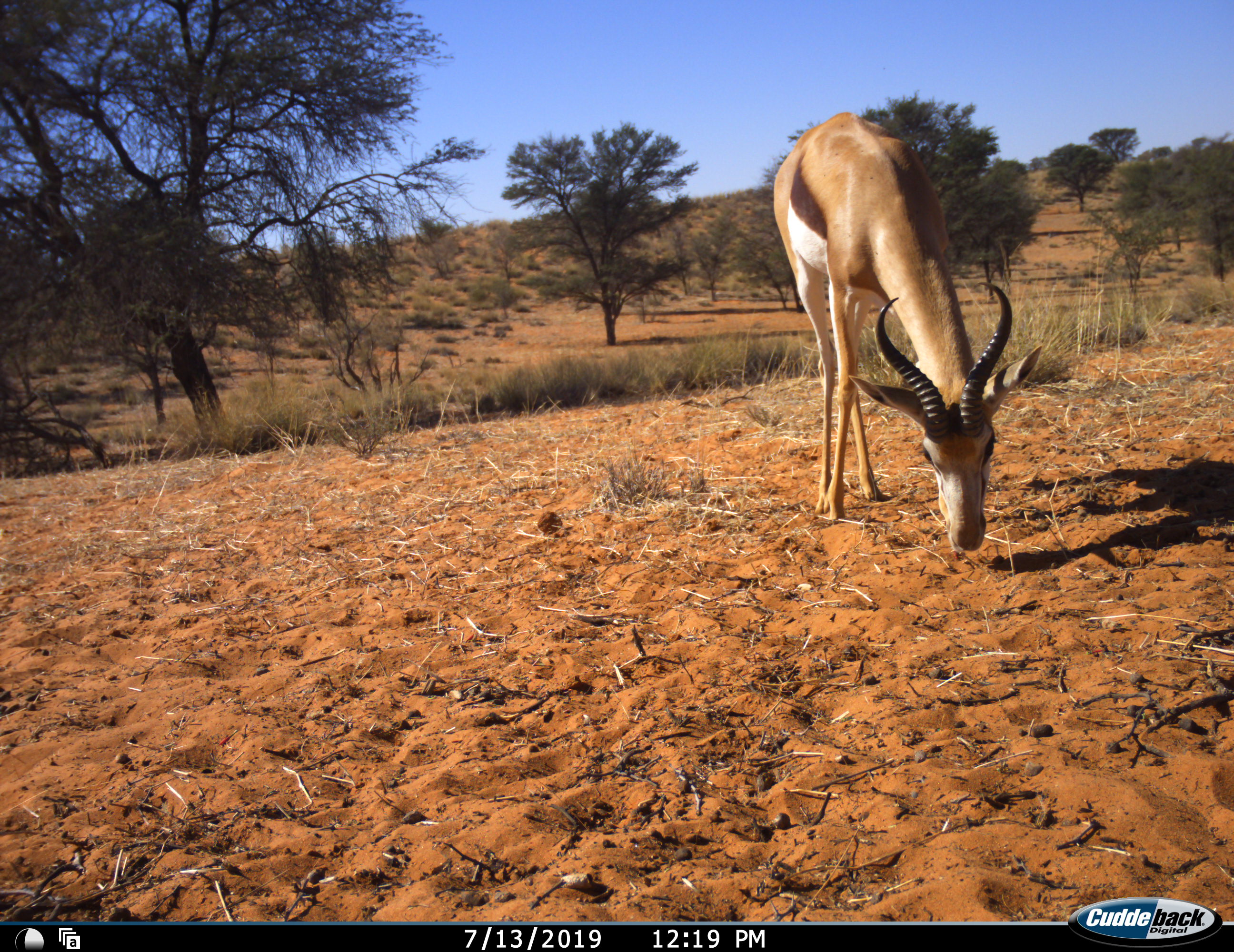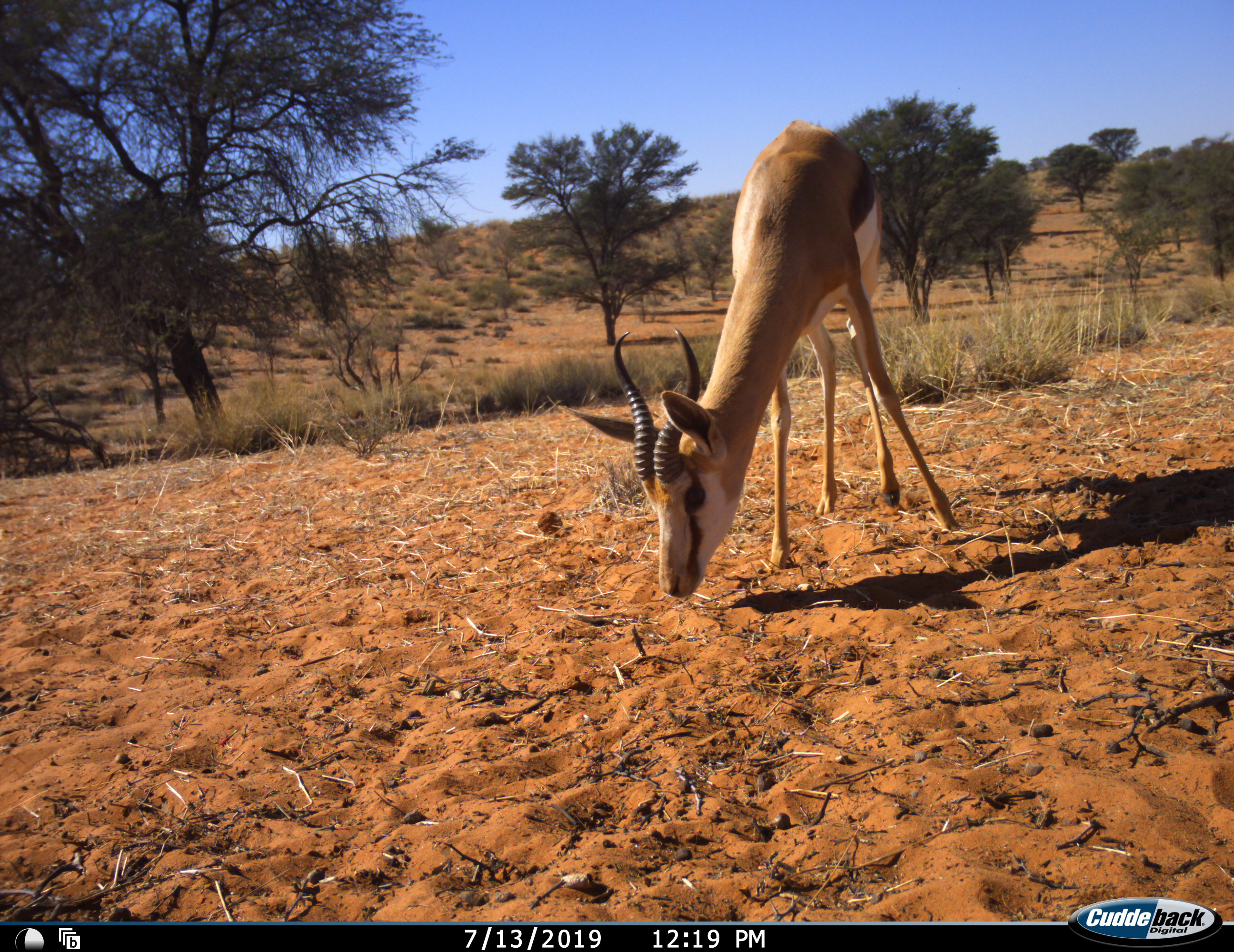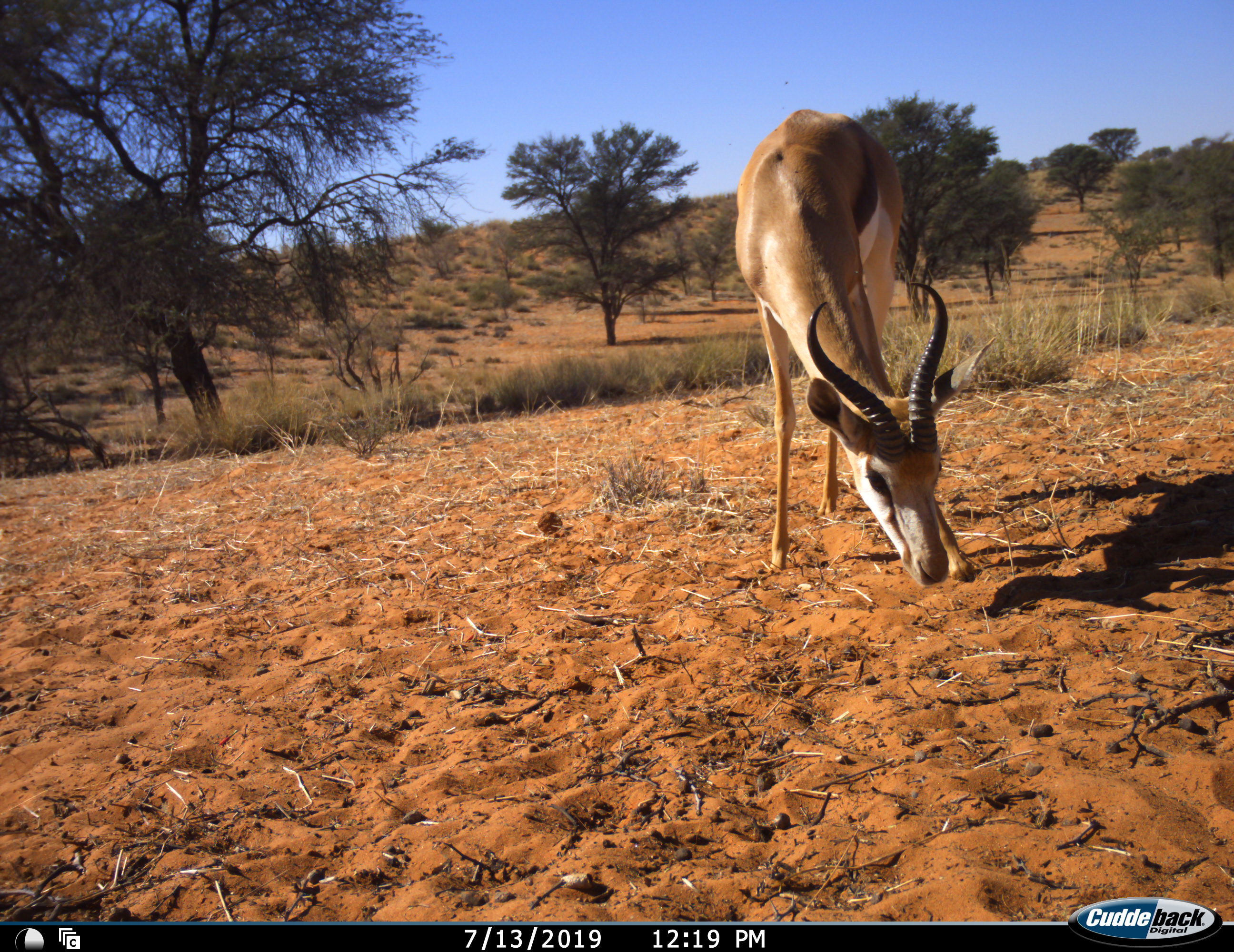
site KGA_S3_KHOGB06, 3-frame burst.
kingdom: Animalia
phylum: Chordata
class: Mammalia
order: Artiodactyla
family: Bovidae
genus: Antidorcas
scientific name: Antidorcas marsupialis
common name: springbok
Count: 1.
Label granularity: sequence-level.